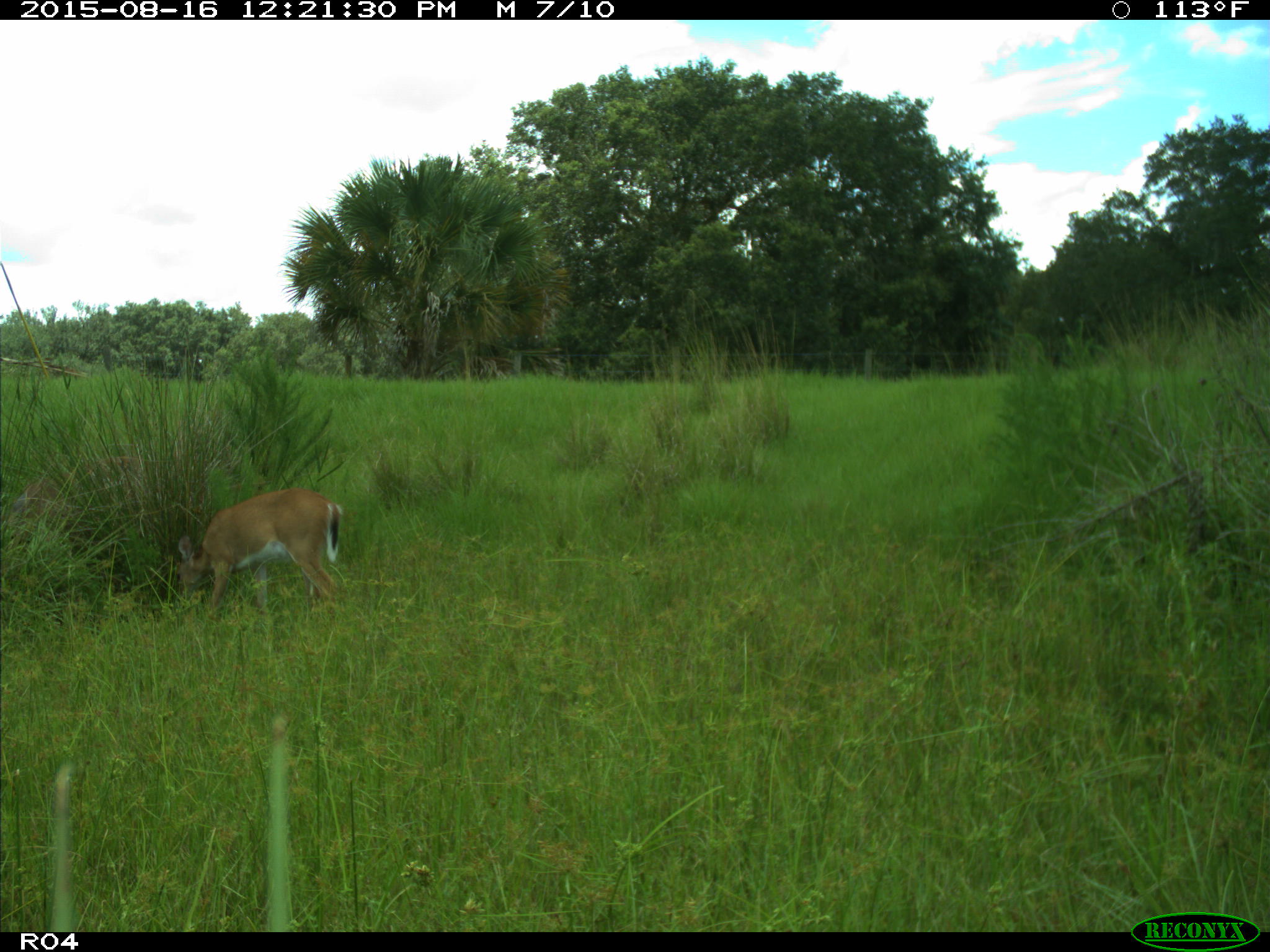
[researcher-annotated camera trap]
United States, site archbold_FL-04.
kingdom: Animalia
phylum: Chordata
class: Mammalia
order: Artiodactyla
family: Cervidae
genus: Odocoileus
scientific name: Odocoileus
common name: deer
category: unidentified deer